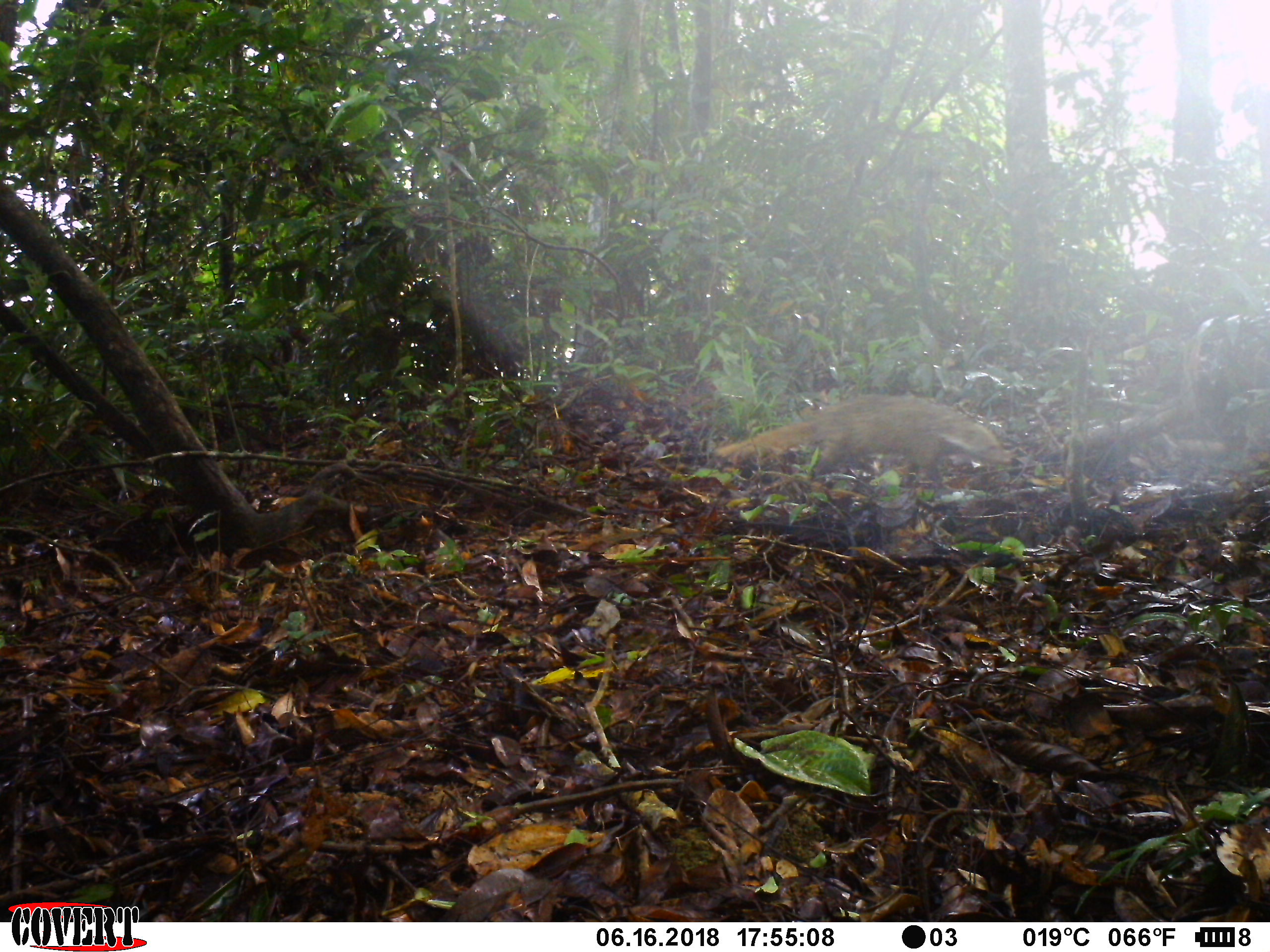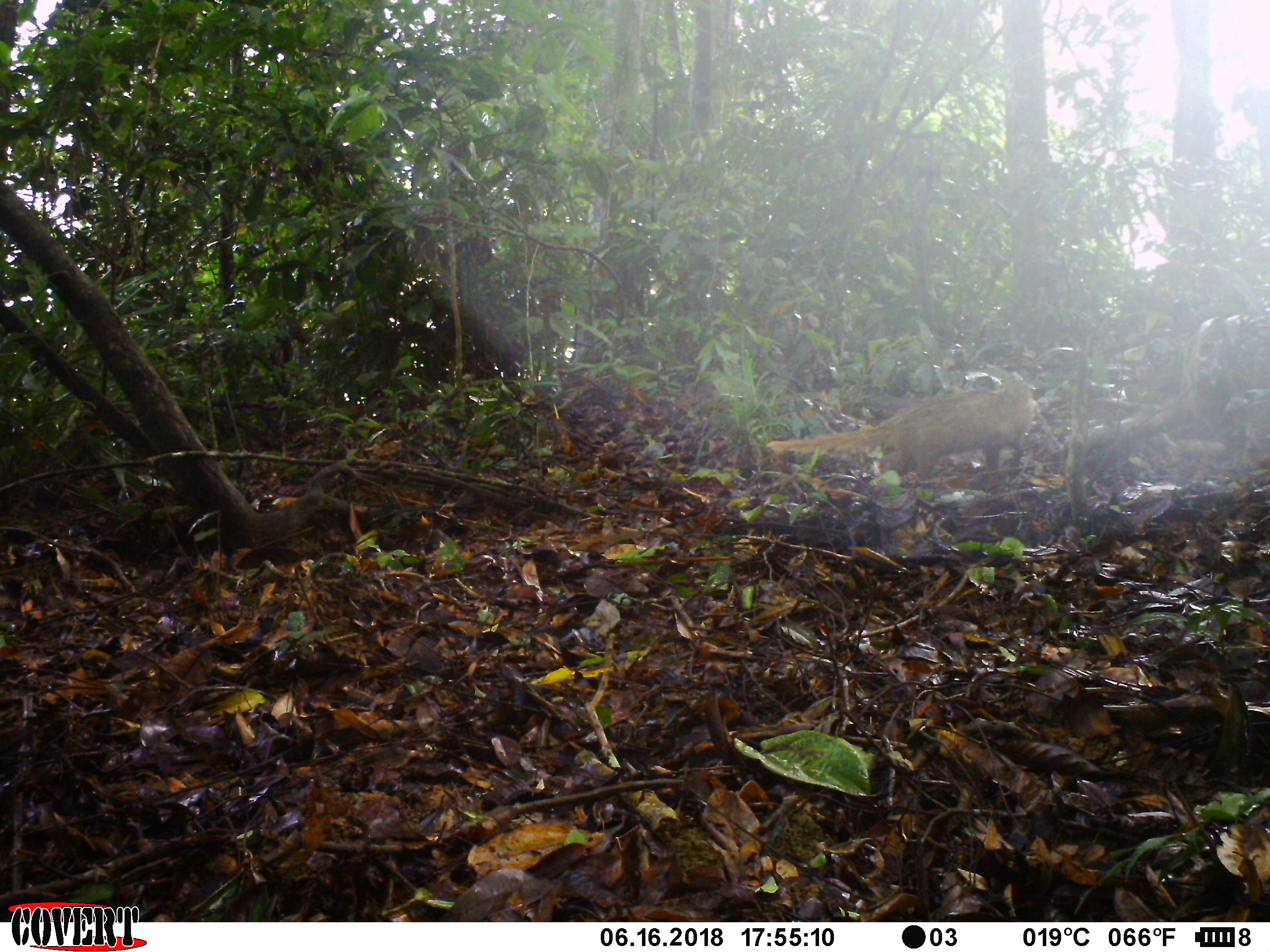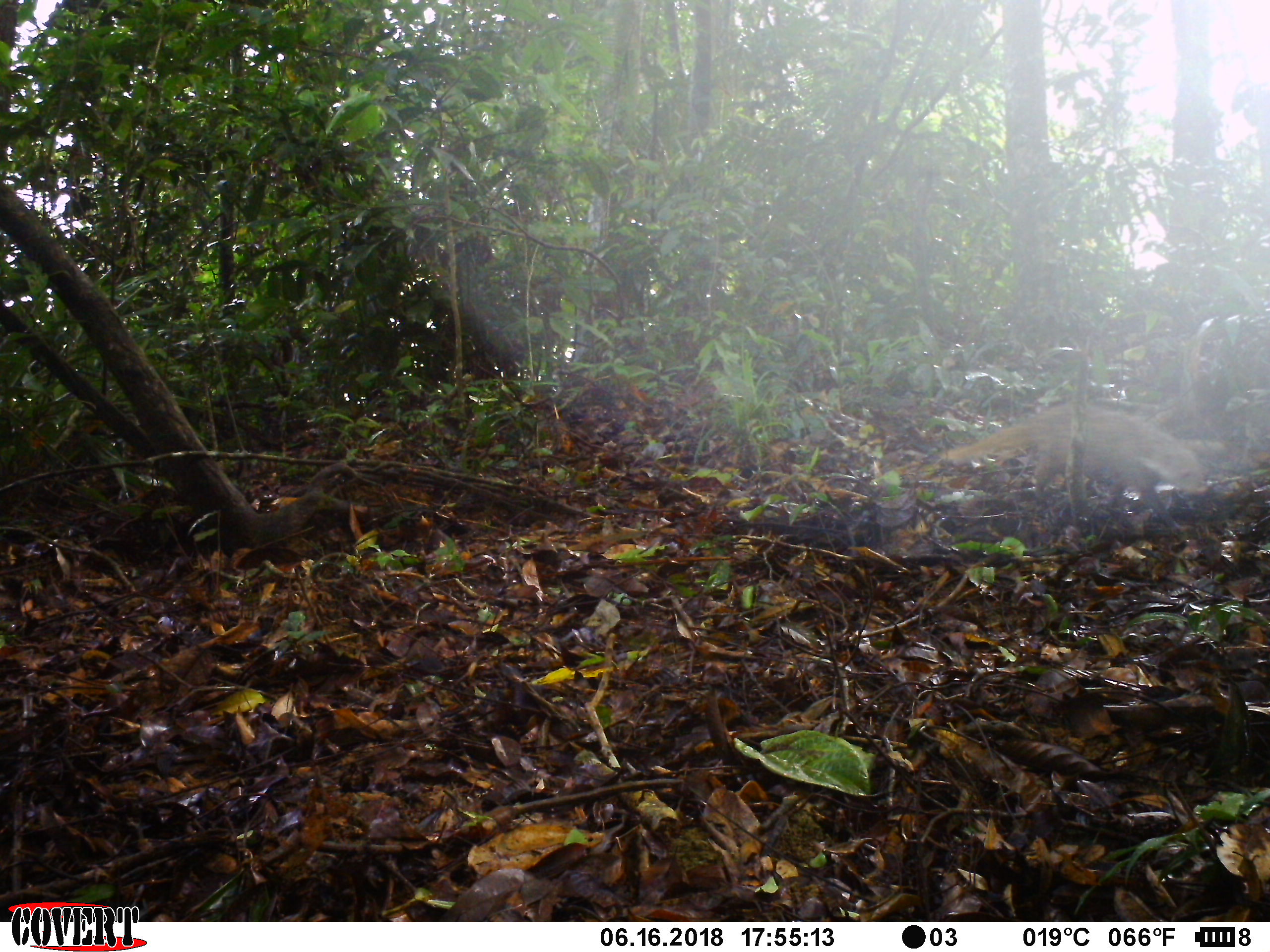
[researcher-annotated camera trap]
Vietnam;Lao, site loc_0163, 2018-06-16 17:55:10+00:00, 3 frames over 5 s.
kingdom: Animalia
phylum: Chordata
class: Mammalia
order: Carnivora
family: Herpestidae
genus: Urva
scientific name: Urva urva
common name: crab-eating mongoose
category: crab eating mongoose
Crab eating mongoose (crab-eating mongoose) (Urva urva). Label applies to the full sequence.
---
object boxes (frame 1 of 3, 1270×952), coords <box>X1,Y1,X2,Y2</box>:
crab eating mongoose: <box>713,396,1011,478</box>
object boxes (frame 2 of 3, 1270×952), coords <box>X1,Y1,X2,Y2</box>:
crab eating mongoose: <box>764,379,1034,477</box>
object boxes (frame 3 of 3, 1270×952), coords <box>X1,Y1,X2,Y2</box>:
crab eating mongoose: <box>939,403,1209,533</box>